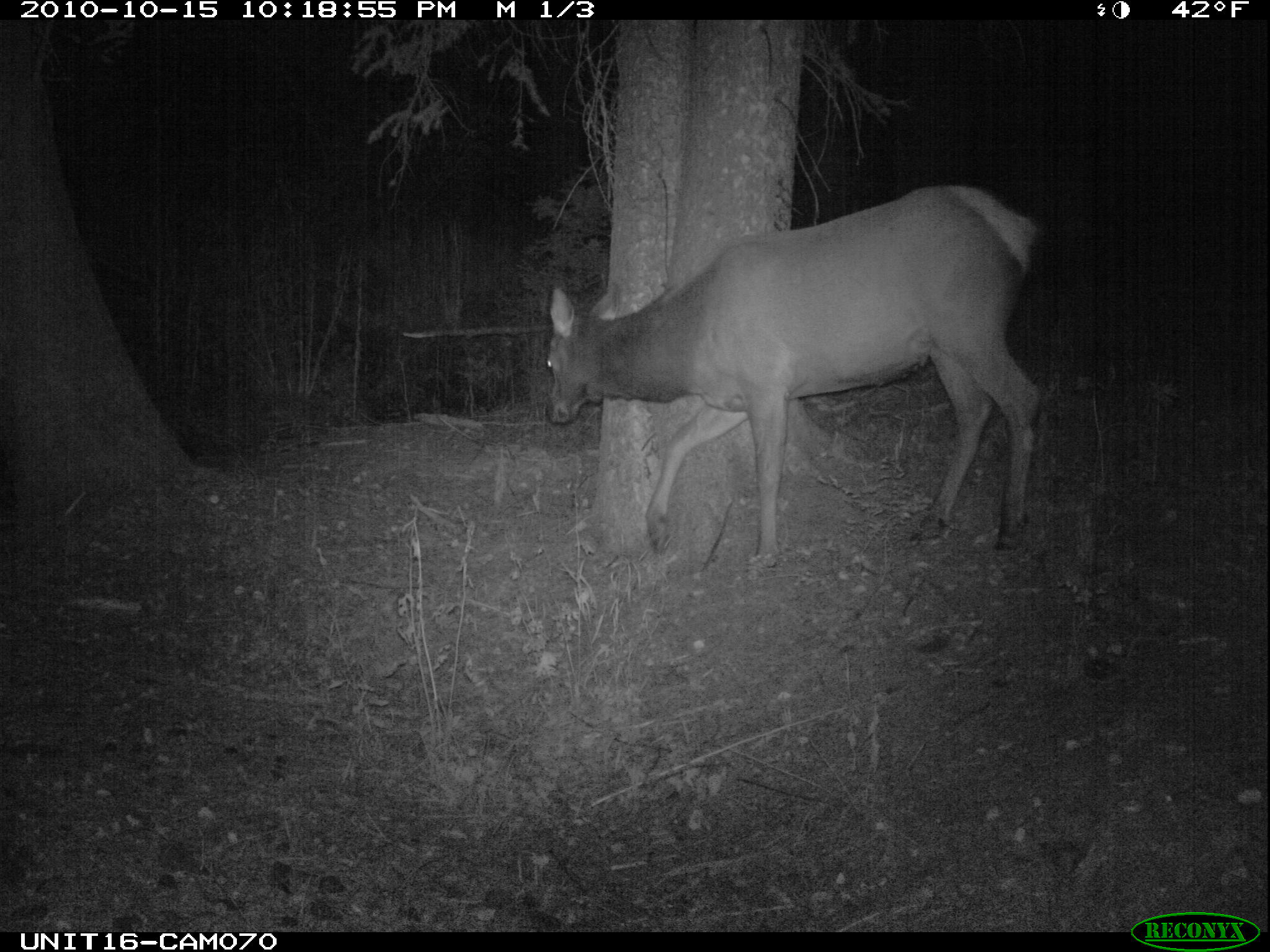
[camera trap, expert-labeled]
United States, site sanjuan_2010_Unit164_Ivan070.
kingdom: Animalia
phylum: Chordata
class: Mammalia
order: Artiodactyla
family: Cervidae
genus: Cervus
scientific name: Cervus elaphus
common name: red deer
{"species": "Cervus elaphus (red deer)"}